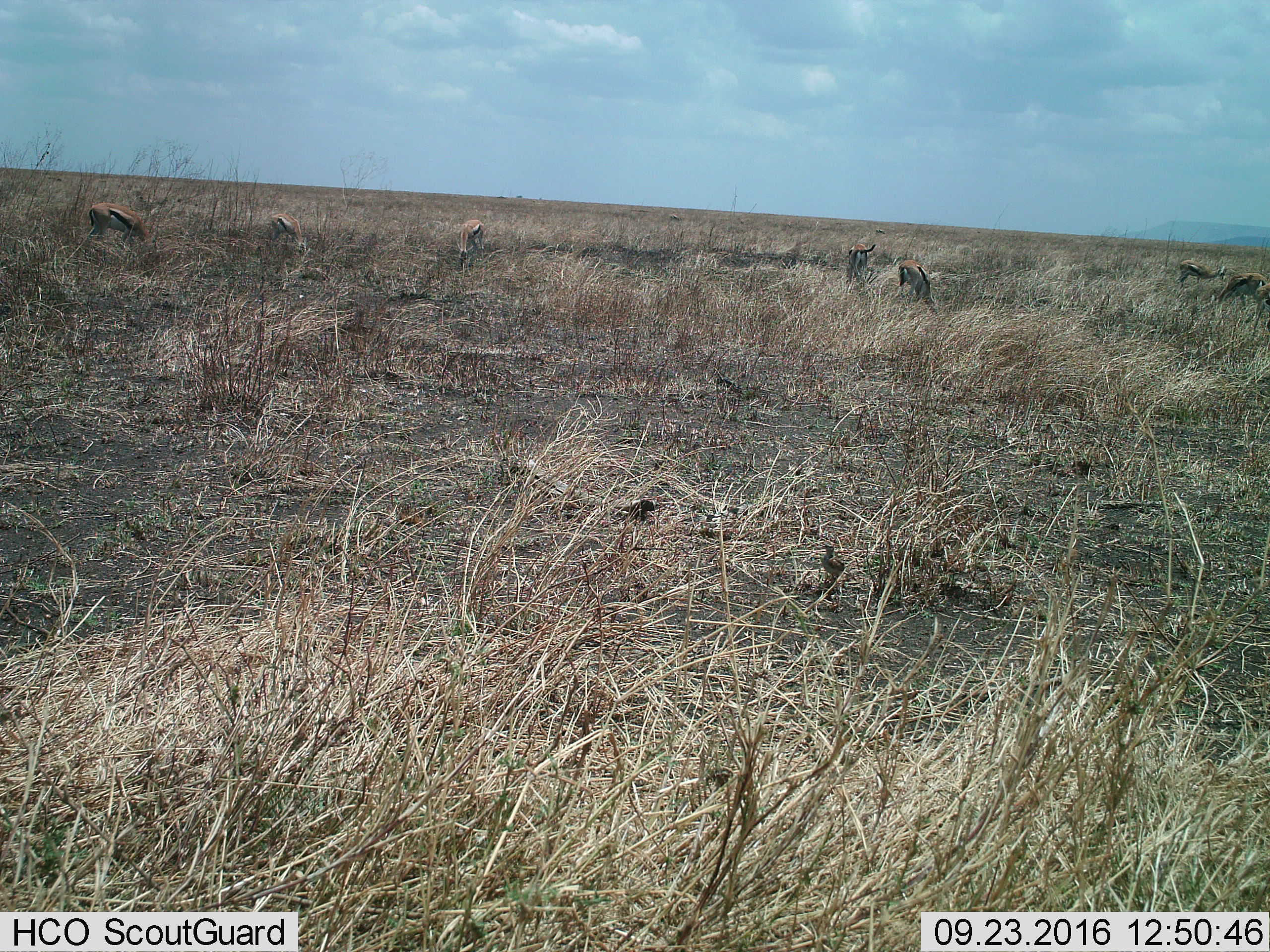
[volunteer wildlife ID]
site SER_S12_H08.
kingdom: Animalia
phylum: Chordata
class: Mammalia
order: Artiodactyla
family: Bovidae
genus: Eudorcas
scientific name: Eudorcas thomsonii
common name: thomson's gazelle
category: gazellethomsons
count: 10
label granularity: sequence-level